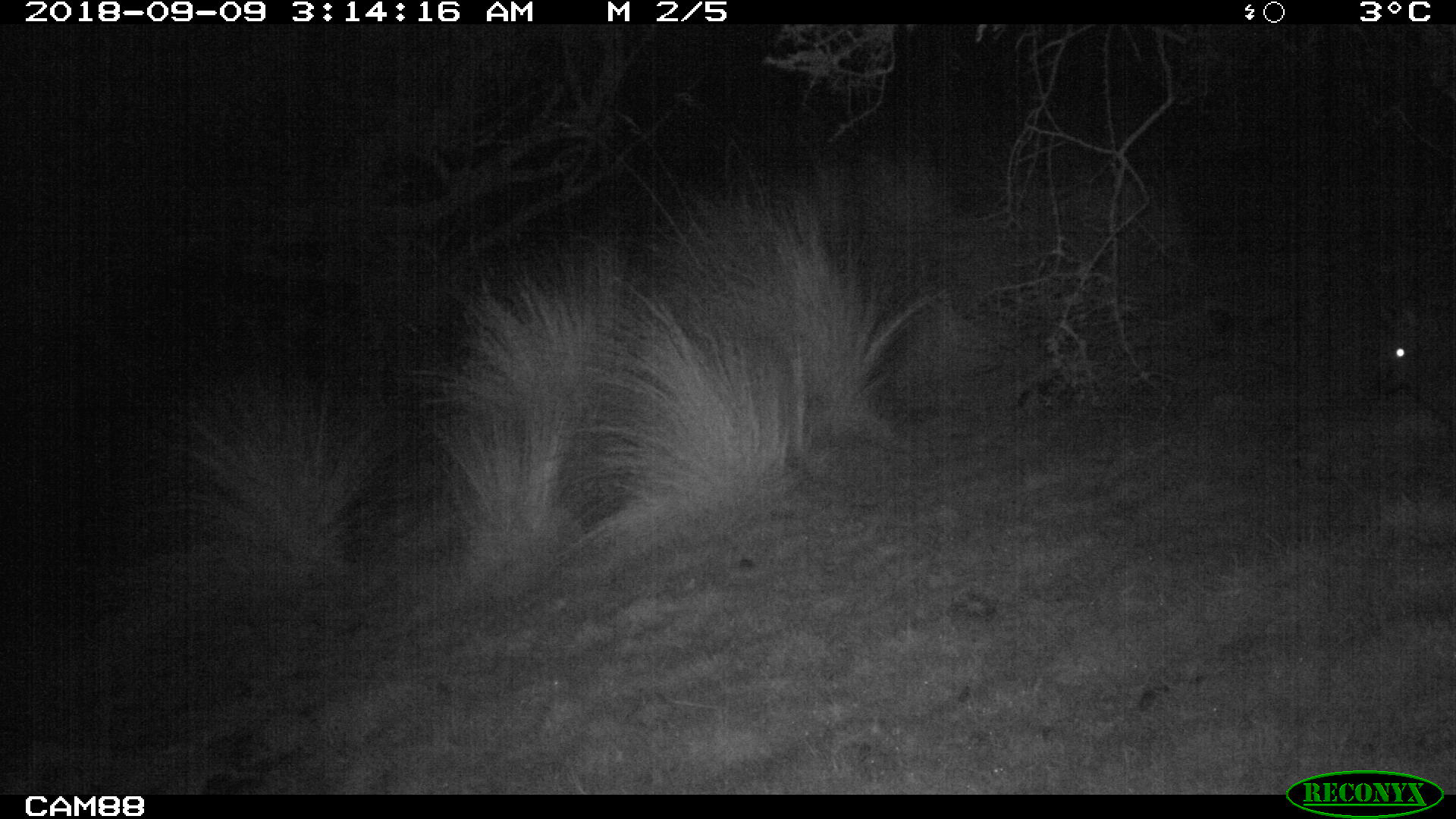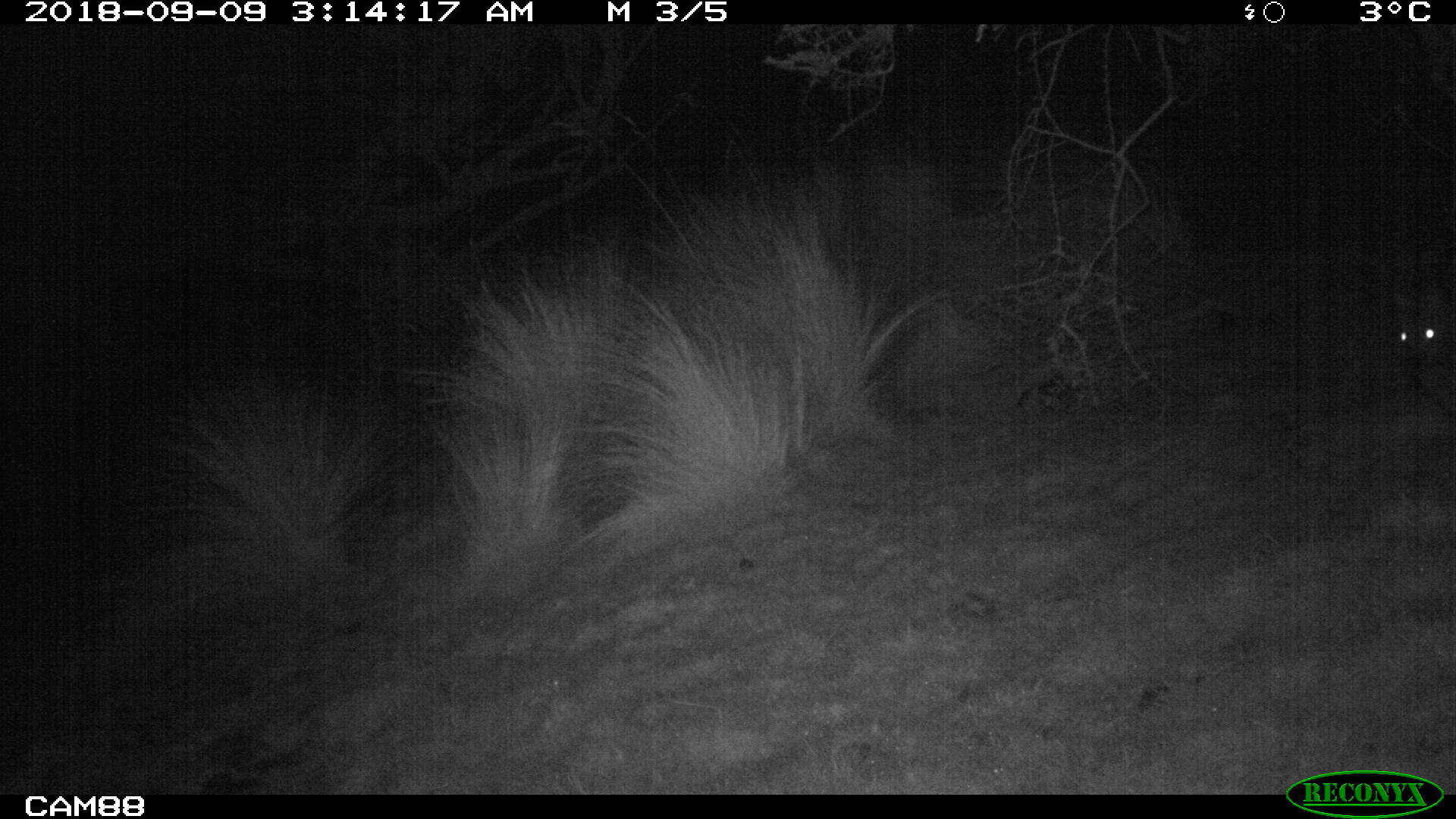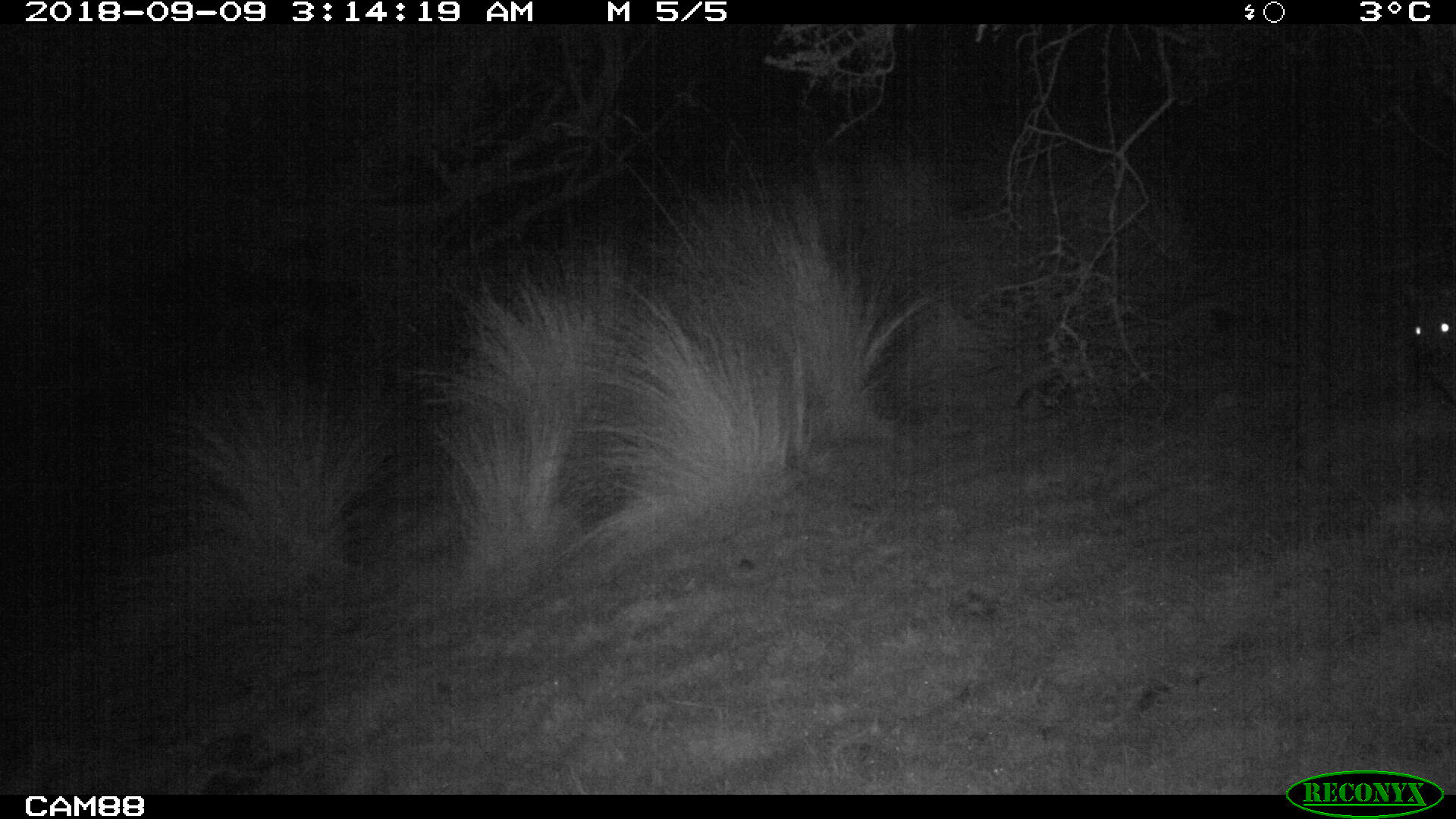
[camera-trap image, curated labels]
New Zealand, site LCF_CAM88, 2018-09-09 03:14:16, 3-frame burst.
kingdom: Animalia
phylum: Chordata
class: Mammalia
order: Diprotodontia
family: Macropodidae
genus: Notamacropus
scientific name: Notamacropus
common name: wallaby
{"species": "wallaby (Notamacropus)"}